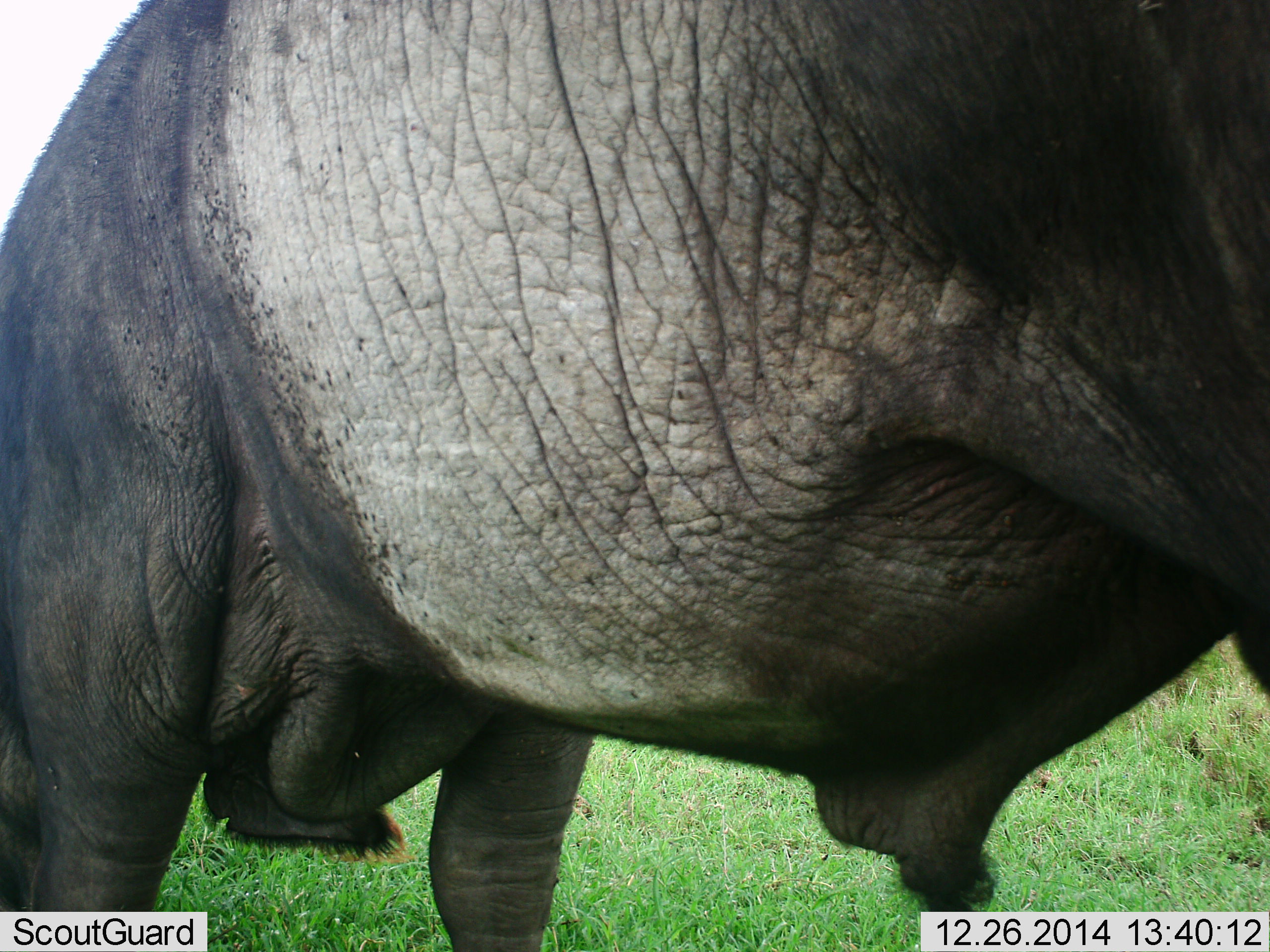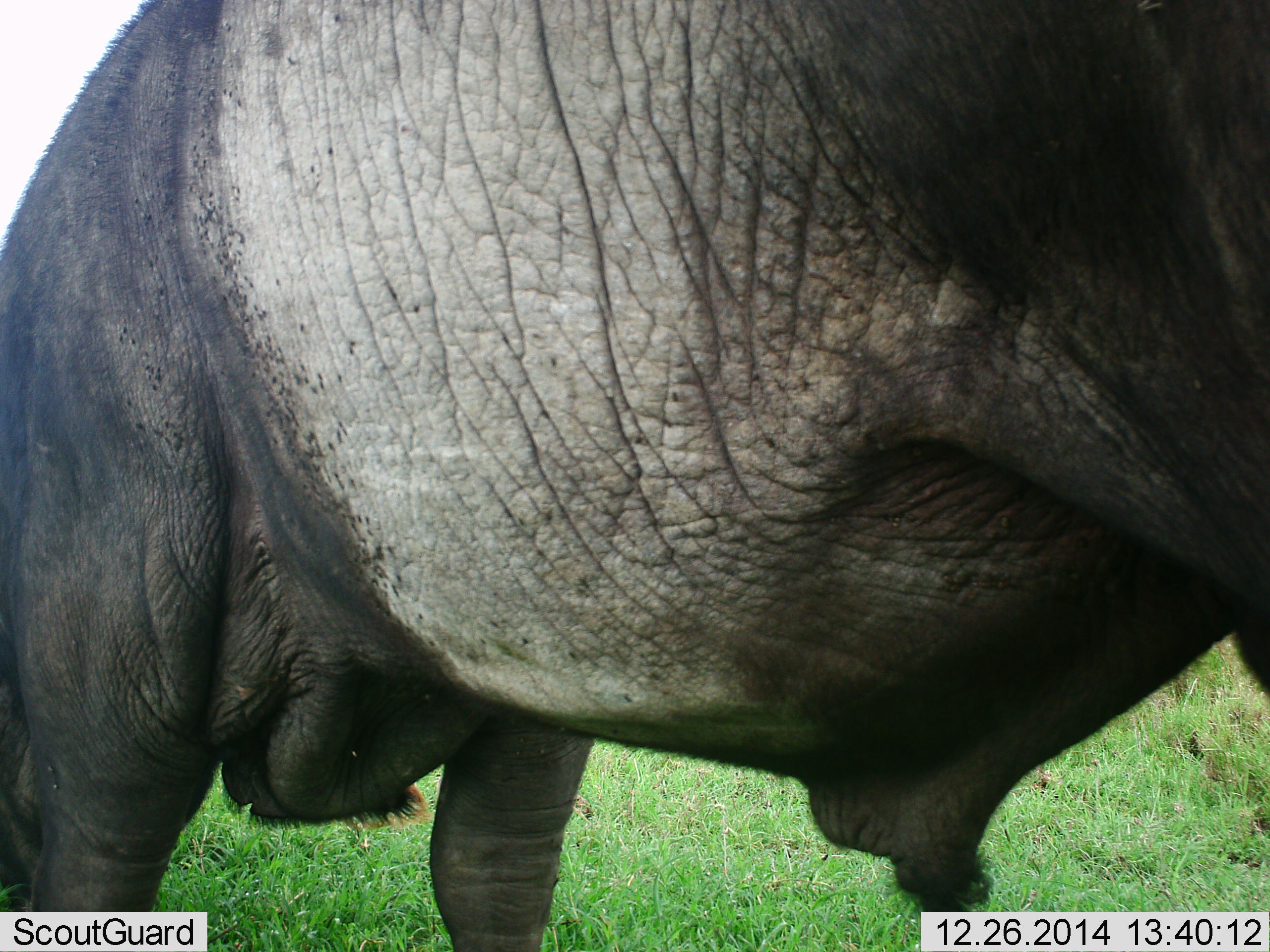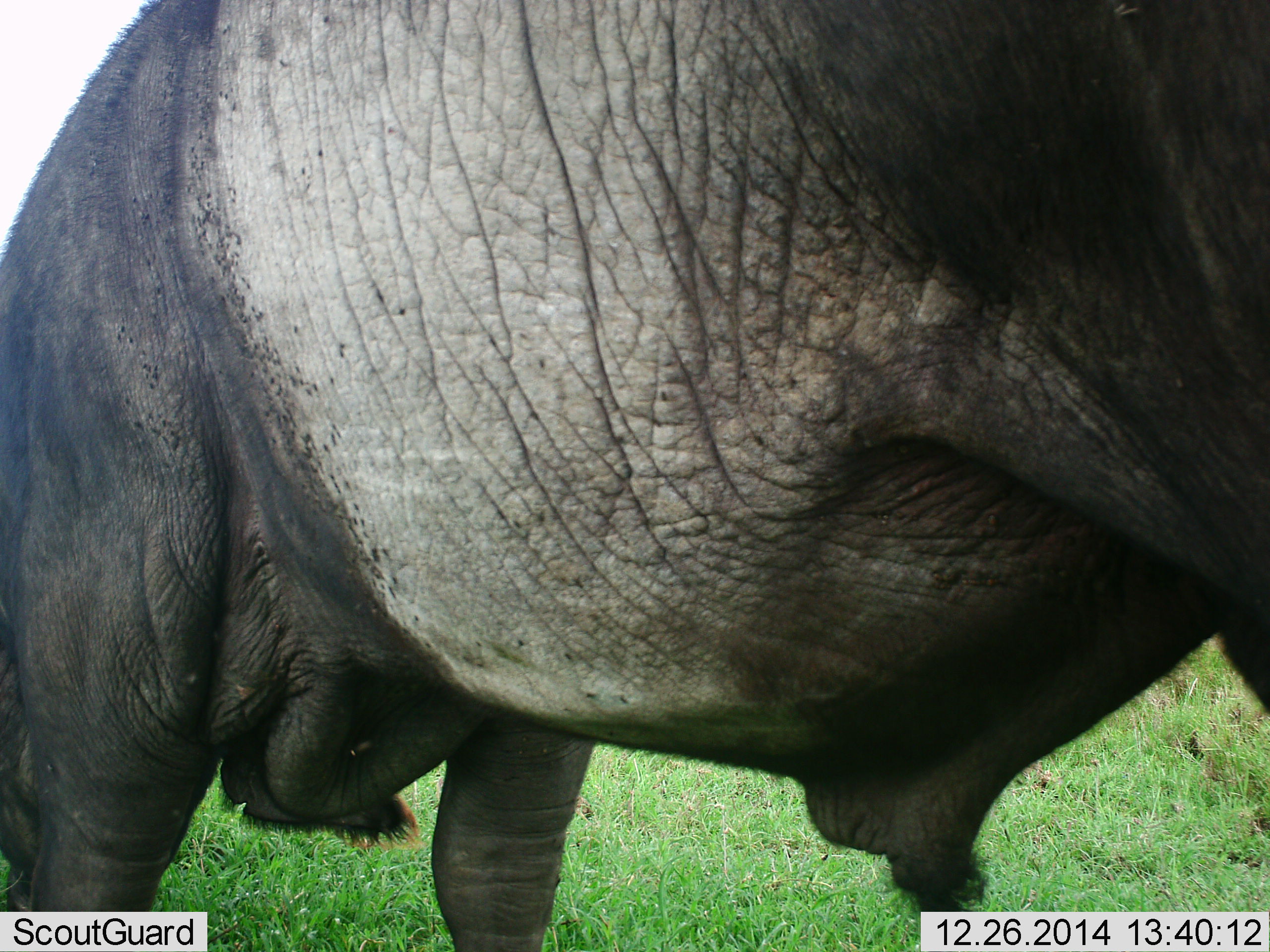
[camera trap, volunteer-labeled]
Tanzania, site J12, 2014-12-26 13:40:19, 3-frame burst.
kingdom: Animalia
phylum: Chordata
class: Mammalia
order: Artiodactyla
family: Bovidae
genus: Syncerus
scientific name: Syncerus caffer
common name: cape buffalo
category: buffalo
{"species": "buffalo (cape buffalo) (Syncerus caffer)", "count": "1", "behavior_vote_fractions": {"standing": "70%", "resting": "0%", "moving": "10%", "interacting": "0%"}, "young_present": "0%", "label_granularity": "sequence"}